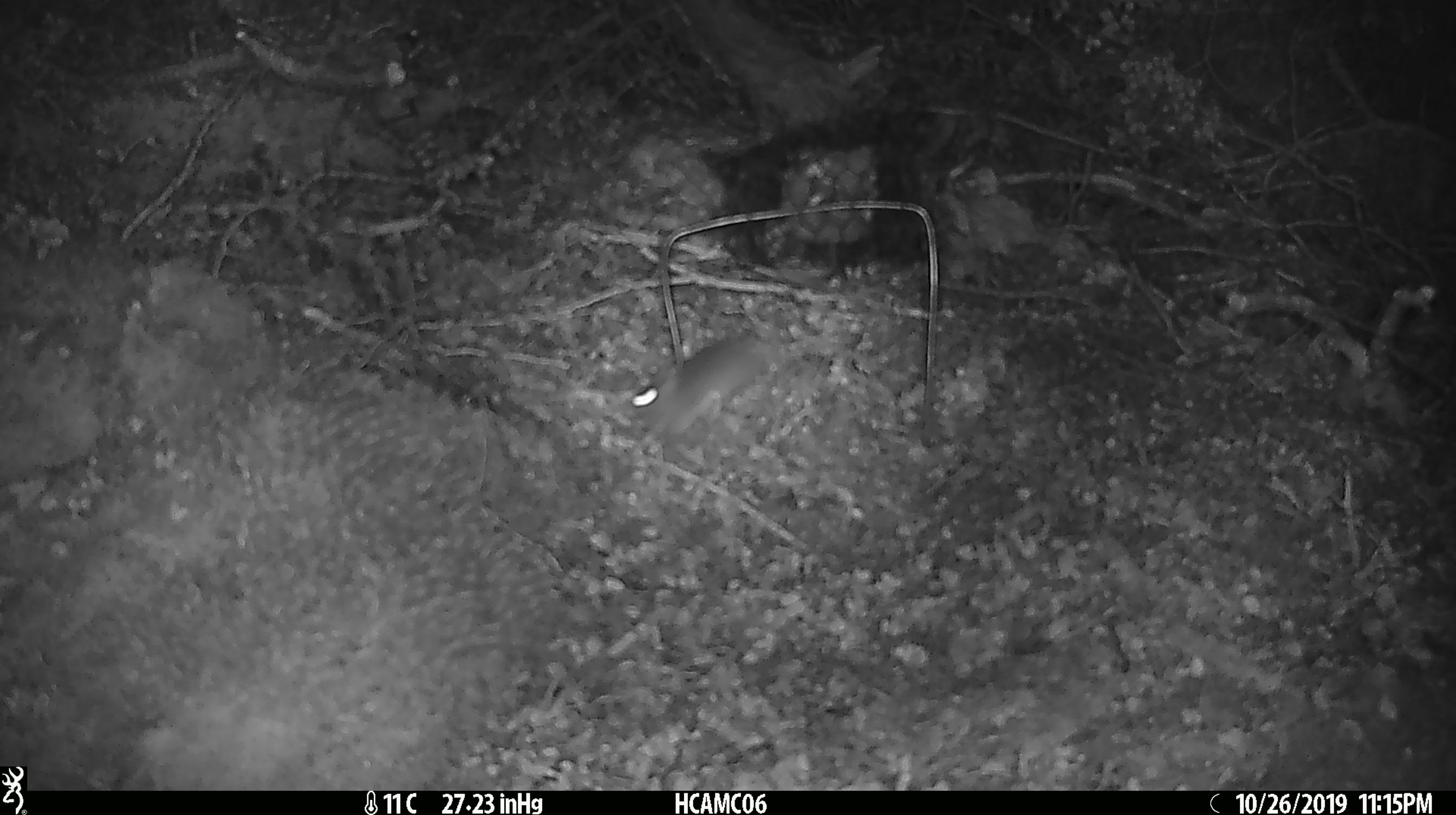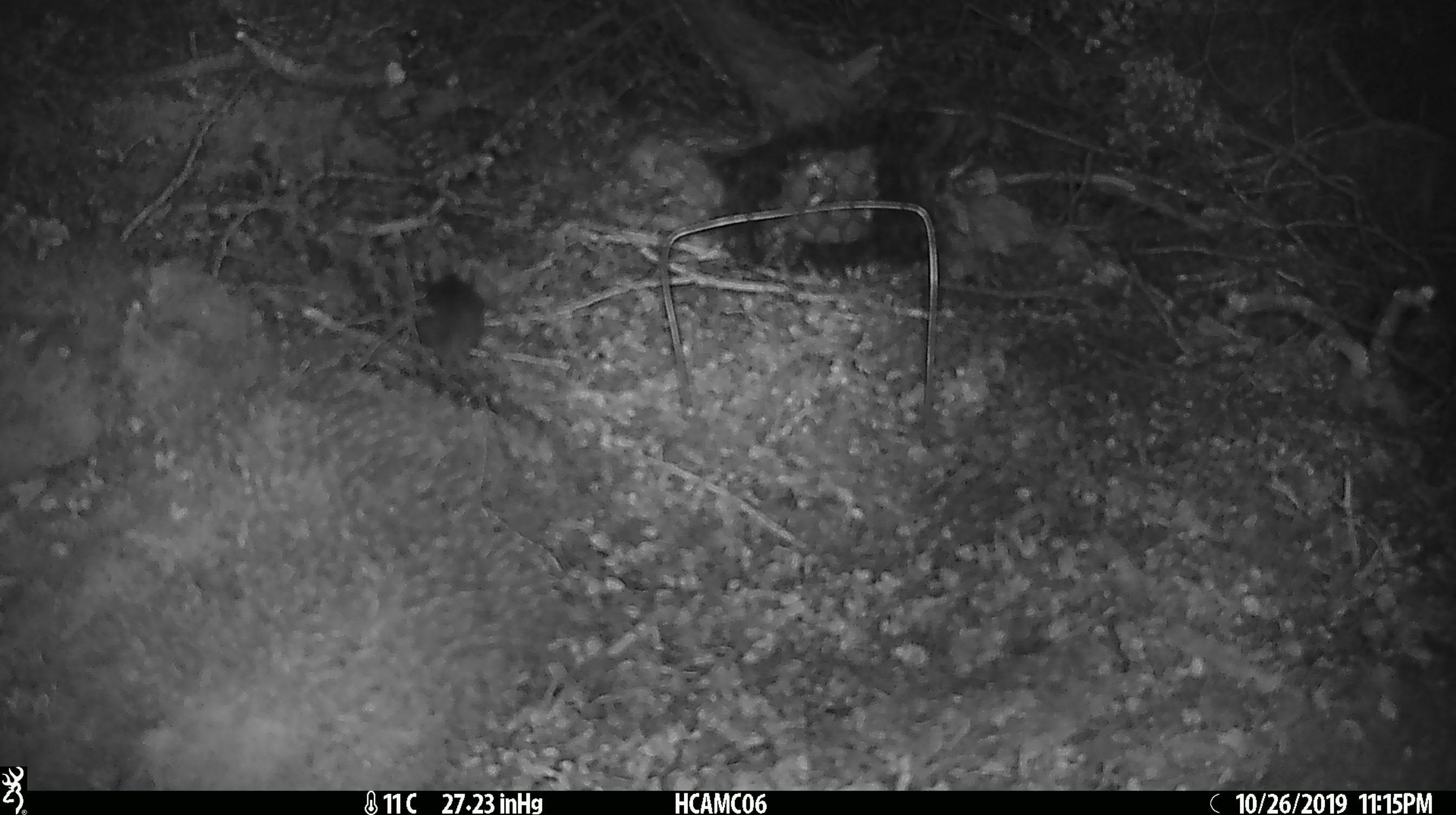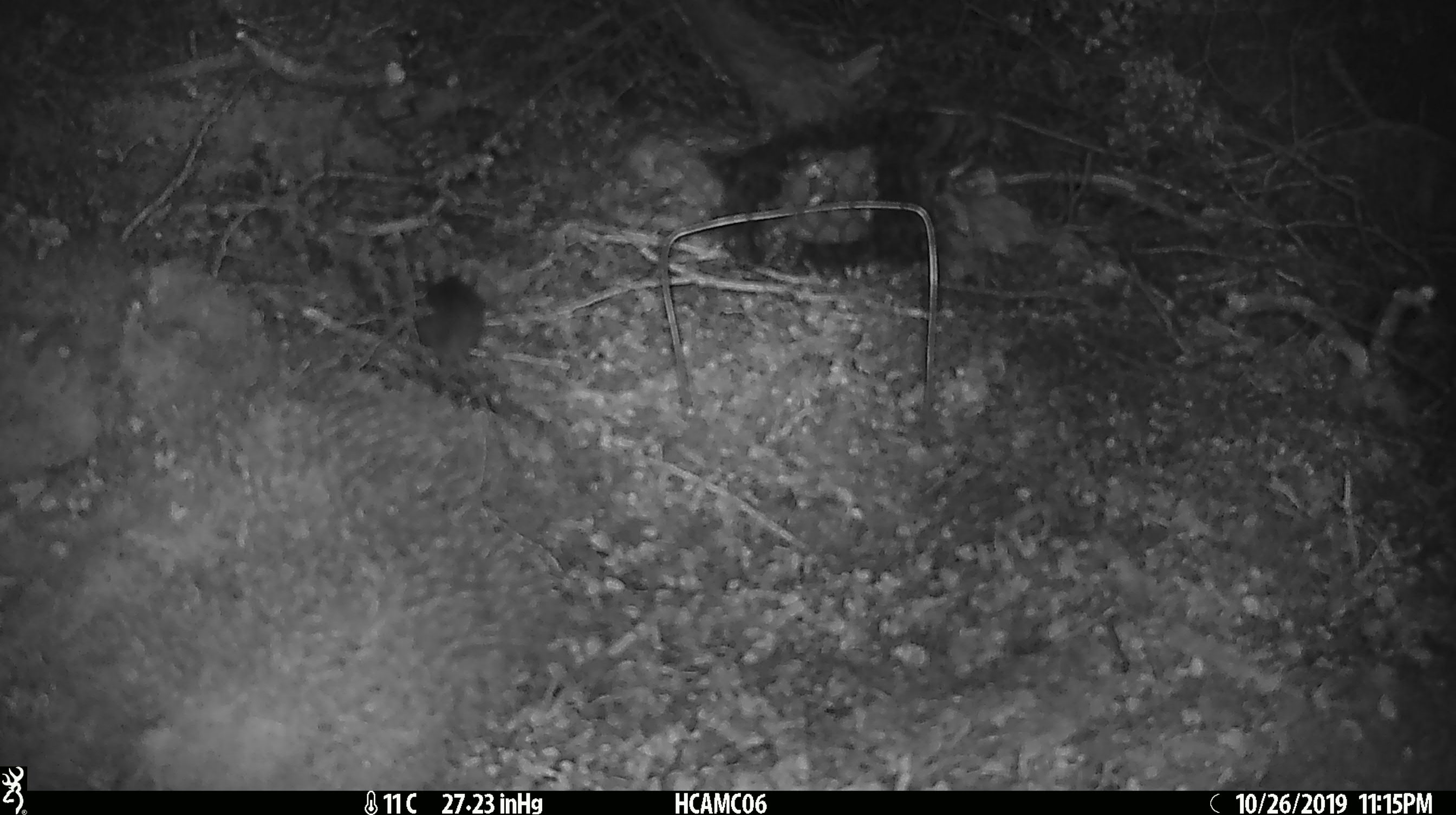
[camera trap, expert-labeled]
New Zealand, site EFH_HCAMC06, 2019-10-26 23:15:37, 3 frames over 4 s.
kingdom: Animalia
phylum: Chordata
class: Mammalia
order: Rodentia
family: Muridae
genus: Mus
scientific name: Mus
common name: mouse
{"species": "mouse (Mus)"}